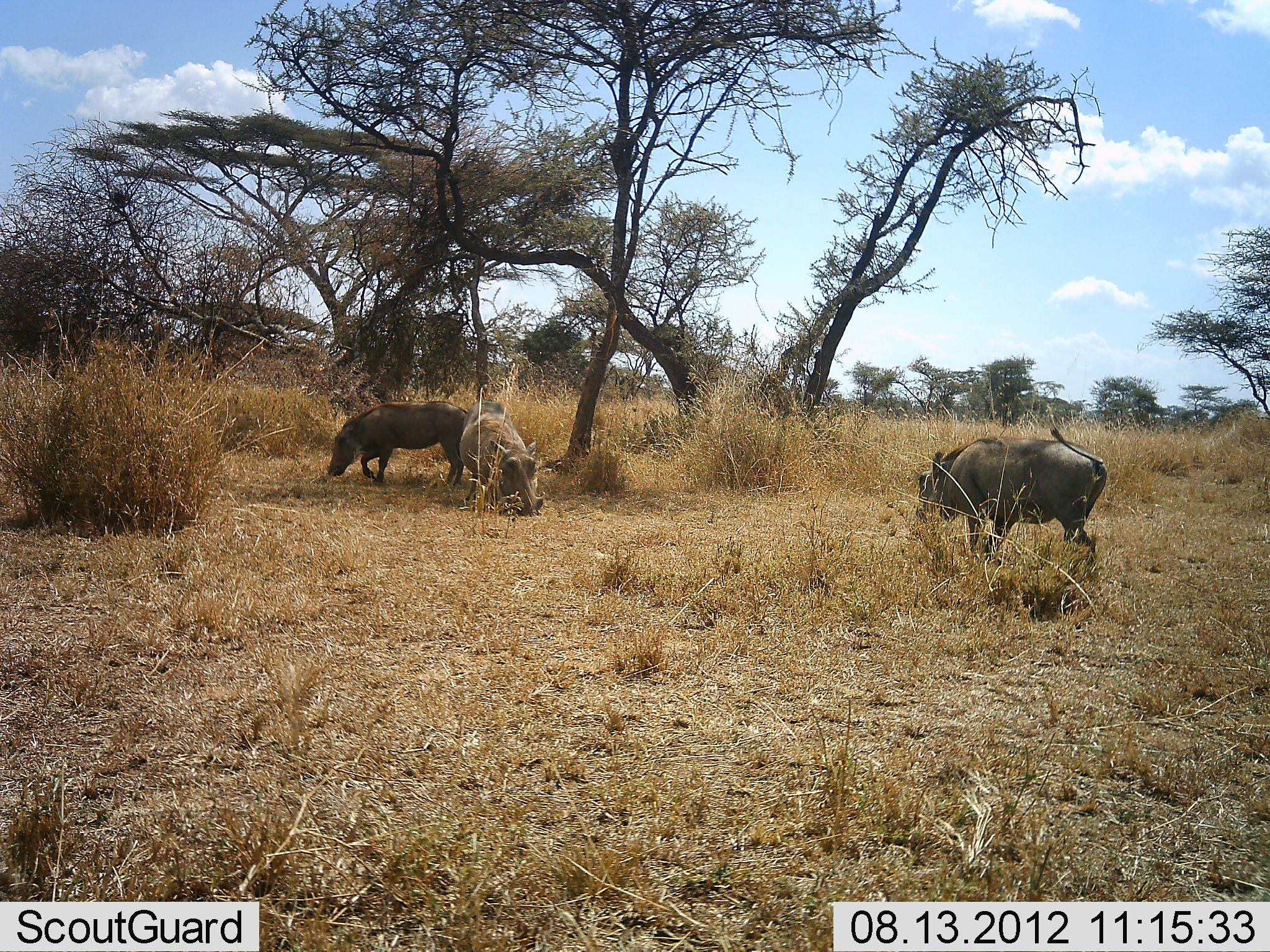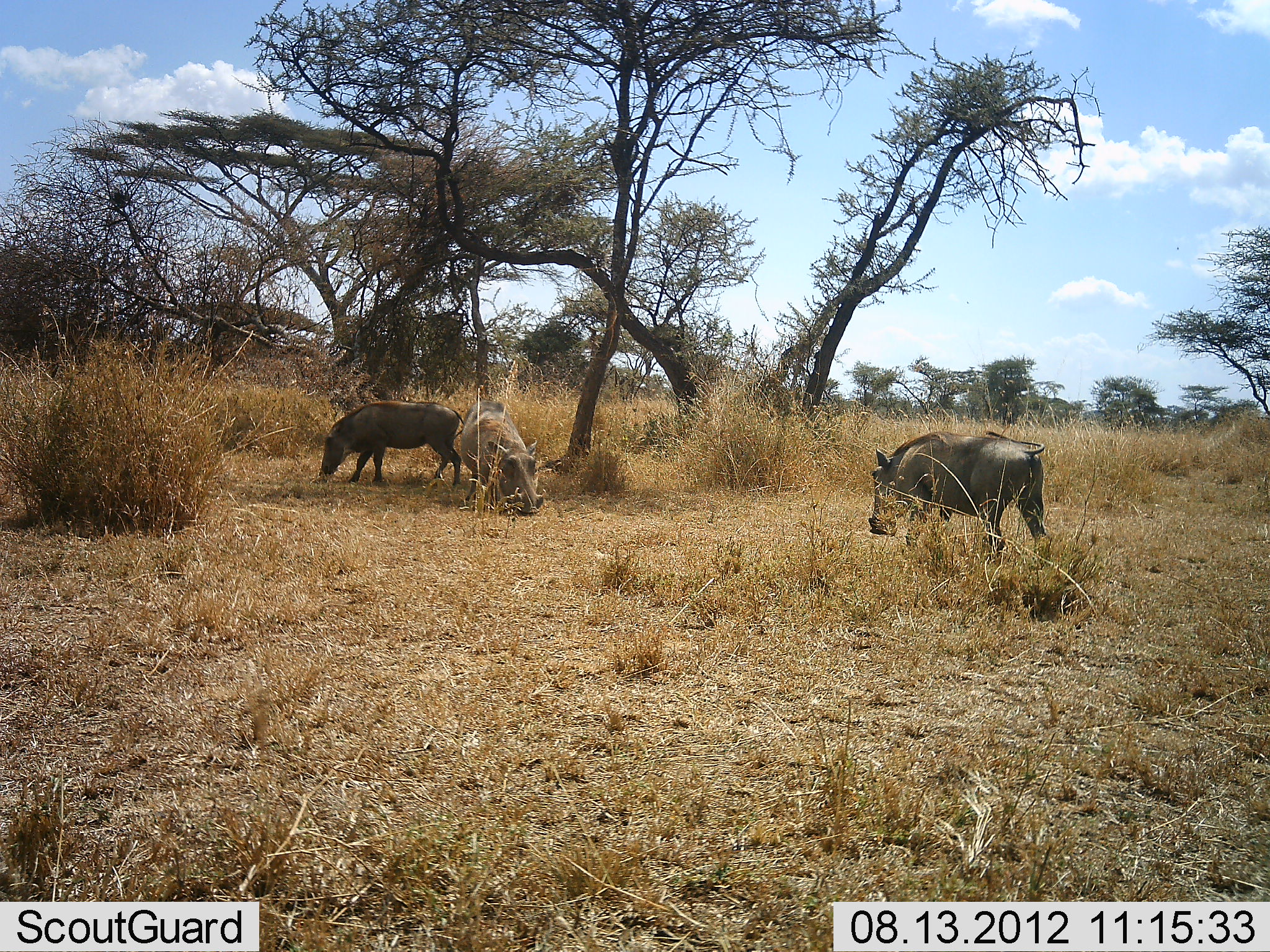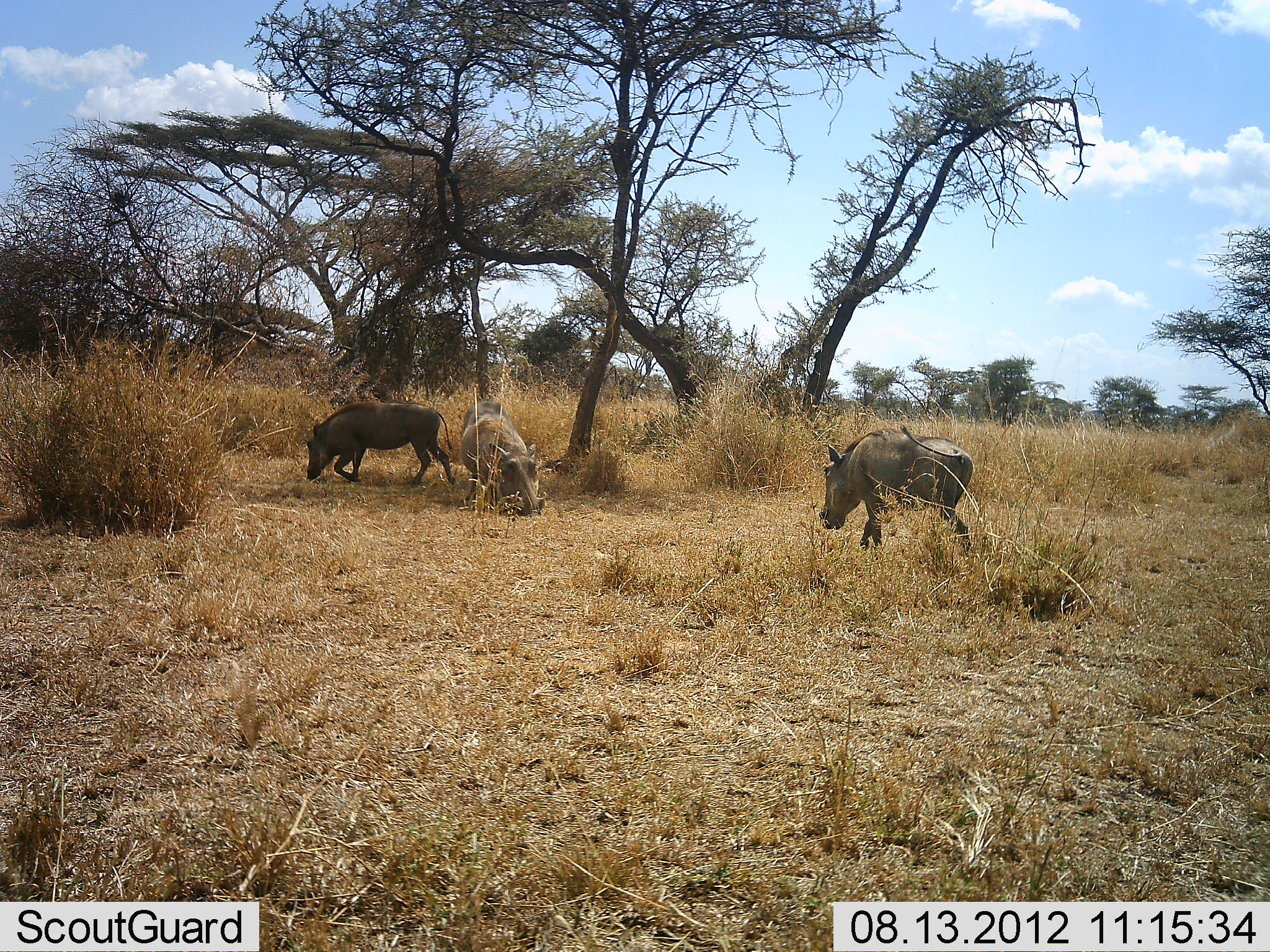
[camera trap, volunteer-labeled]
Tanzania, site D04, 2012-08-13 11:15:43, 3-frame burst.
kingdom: Animalia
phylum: Chordata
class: Mammalia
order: Artiodactyla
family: Suidae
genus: Phacochoerus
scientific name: Phacochoerus africanus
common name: warthog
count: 3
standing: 30%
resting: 0%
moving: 60%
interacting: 0%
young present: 0%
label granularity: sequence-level